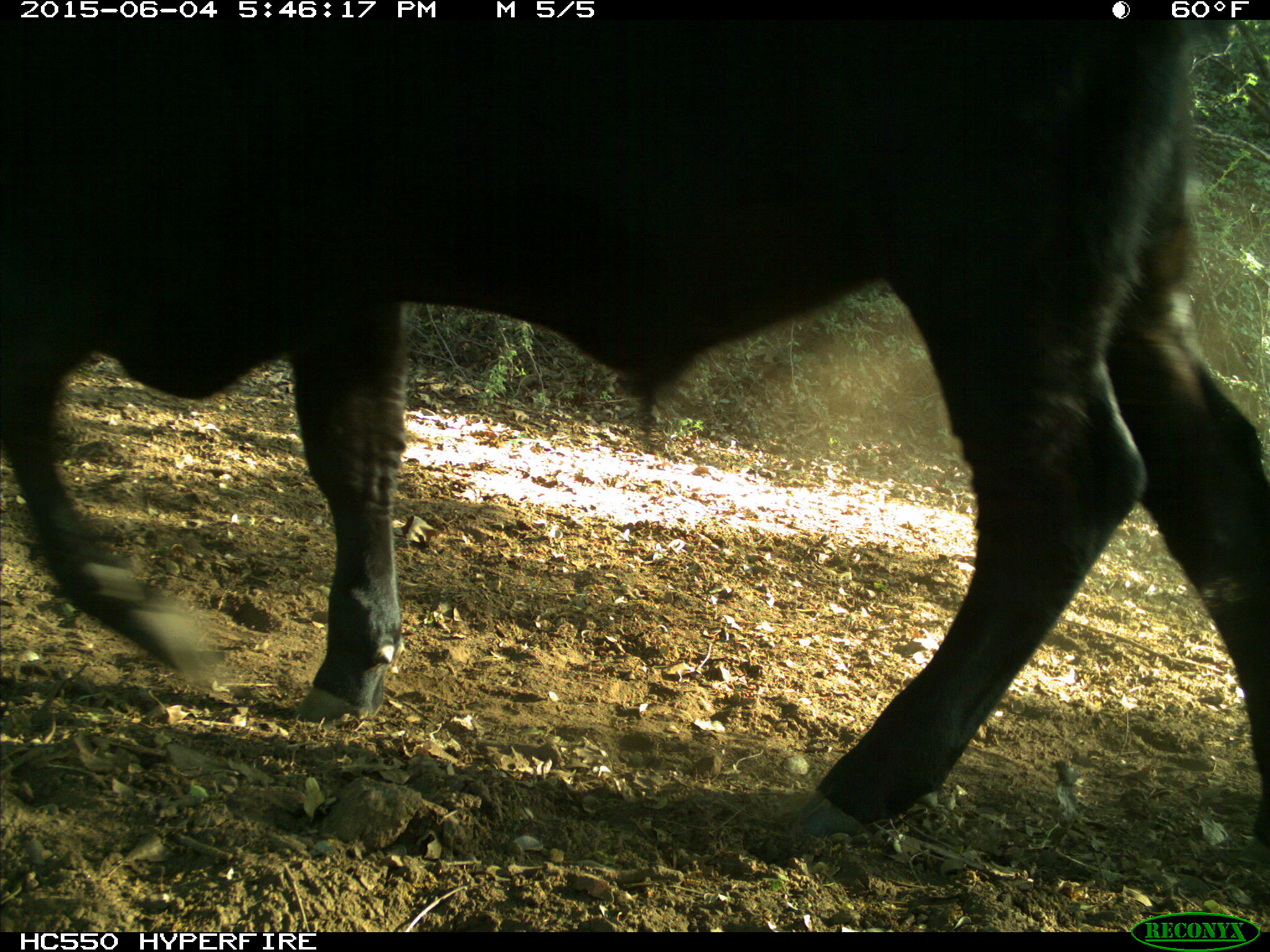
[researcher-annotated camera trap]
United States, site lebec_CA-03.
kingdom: Animalia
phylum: Chordata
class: Mammalia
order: Artiodactyla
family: Bovidae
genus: Bos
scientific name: Bos taurus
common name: domestic cow